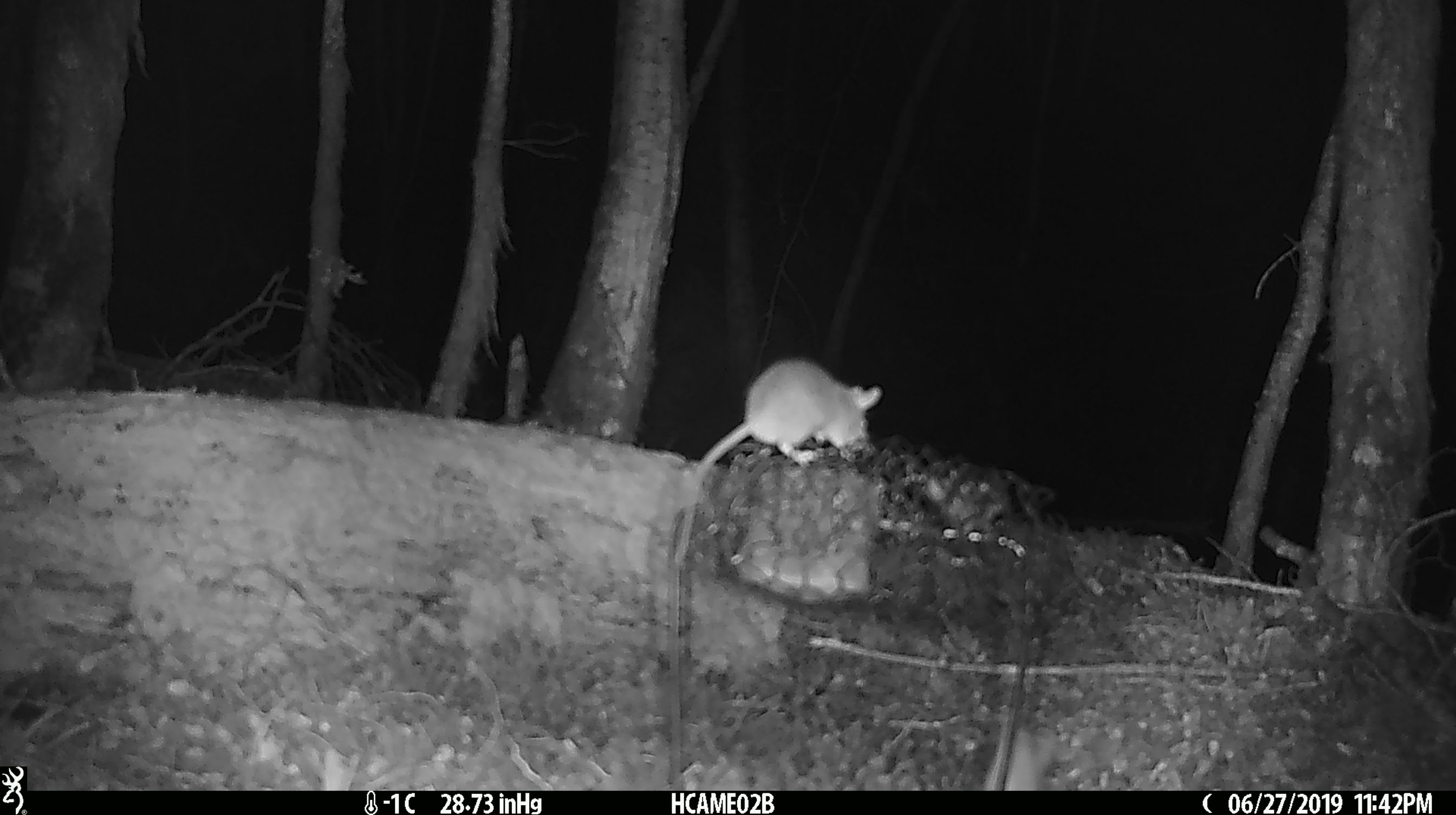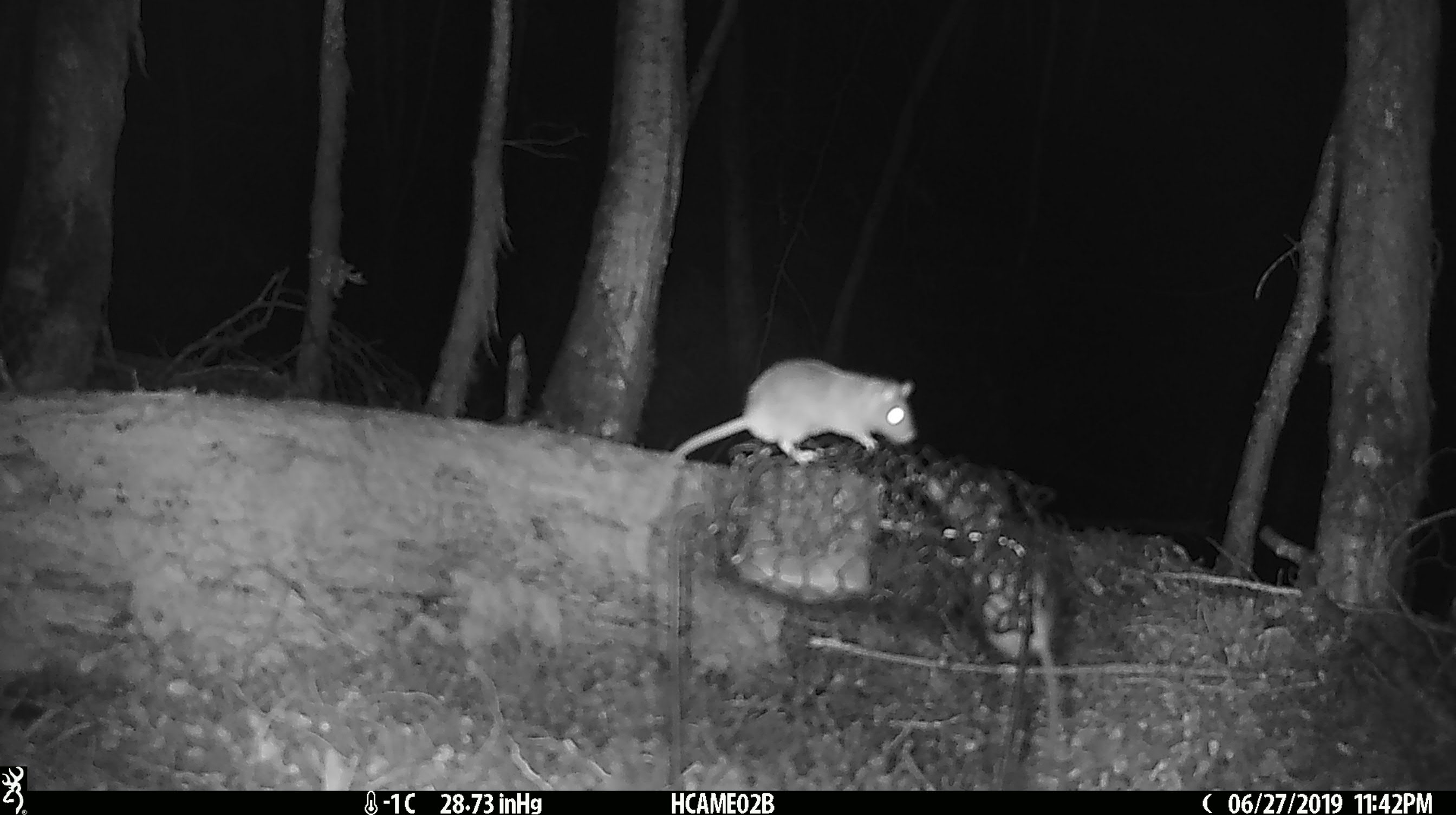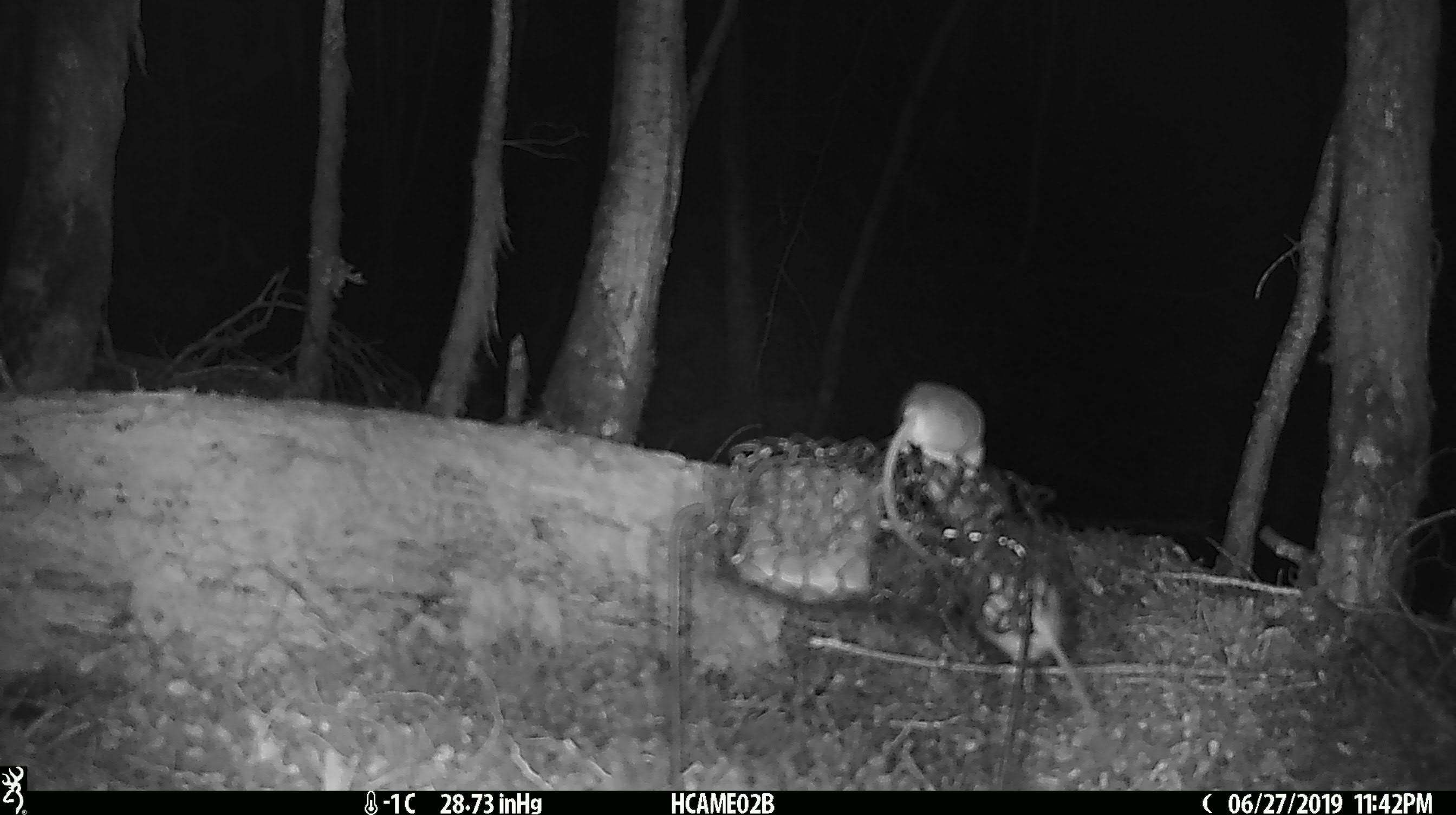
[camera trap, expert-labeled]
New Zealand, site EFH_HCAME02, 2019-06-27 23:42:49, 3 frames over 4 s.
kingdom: Animalia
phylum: Chordata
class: Mammalia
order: Rodentia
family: Muridae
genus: Mus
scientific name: Mus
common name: mouse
Mouse (Mus).